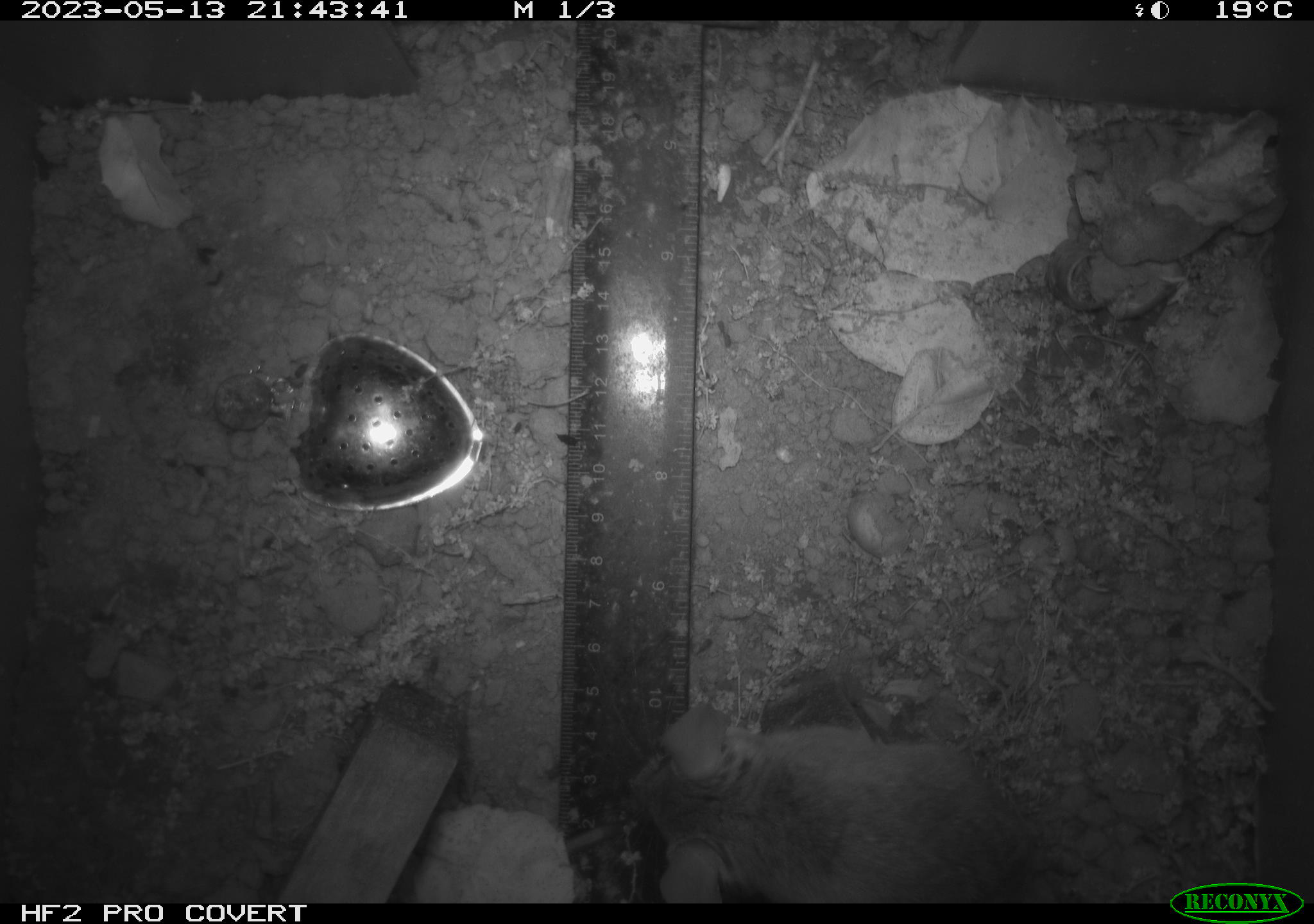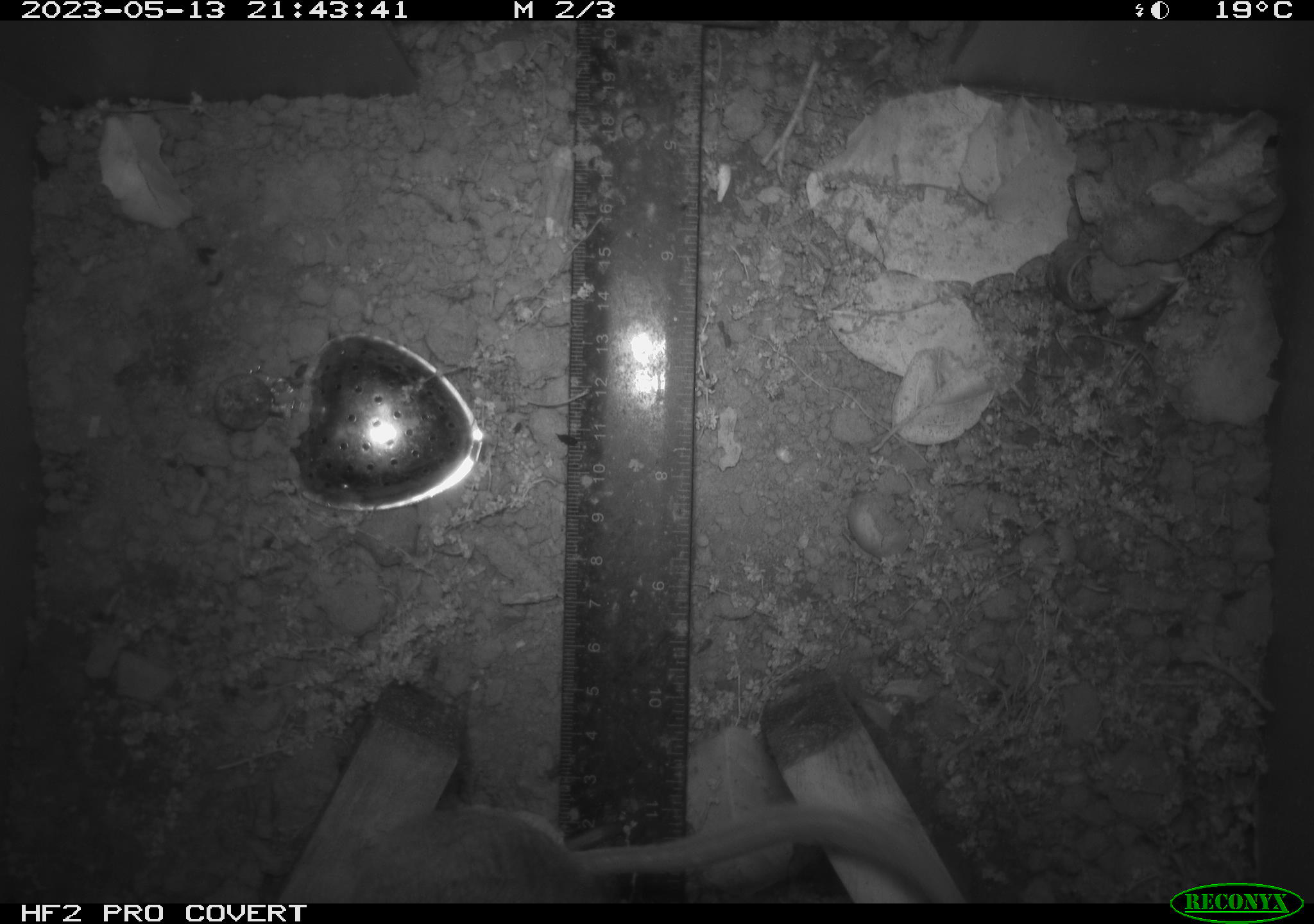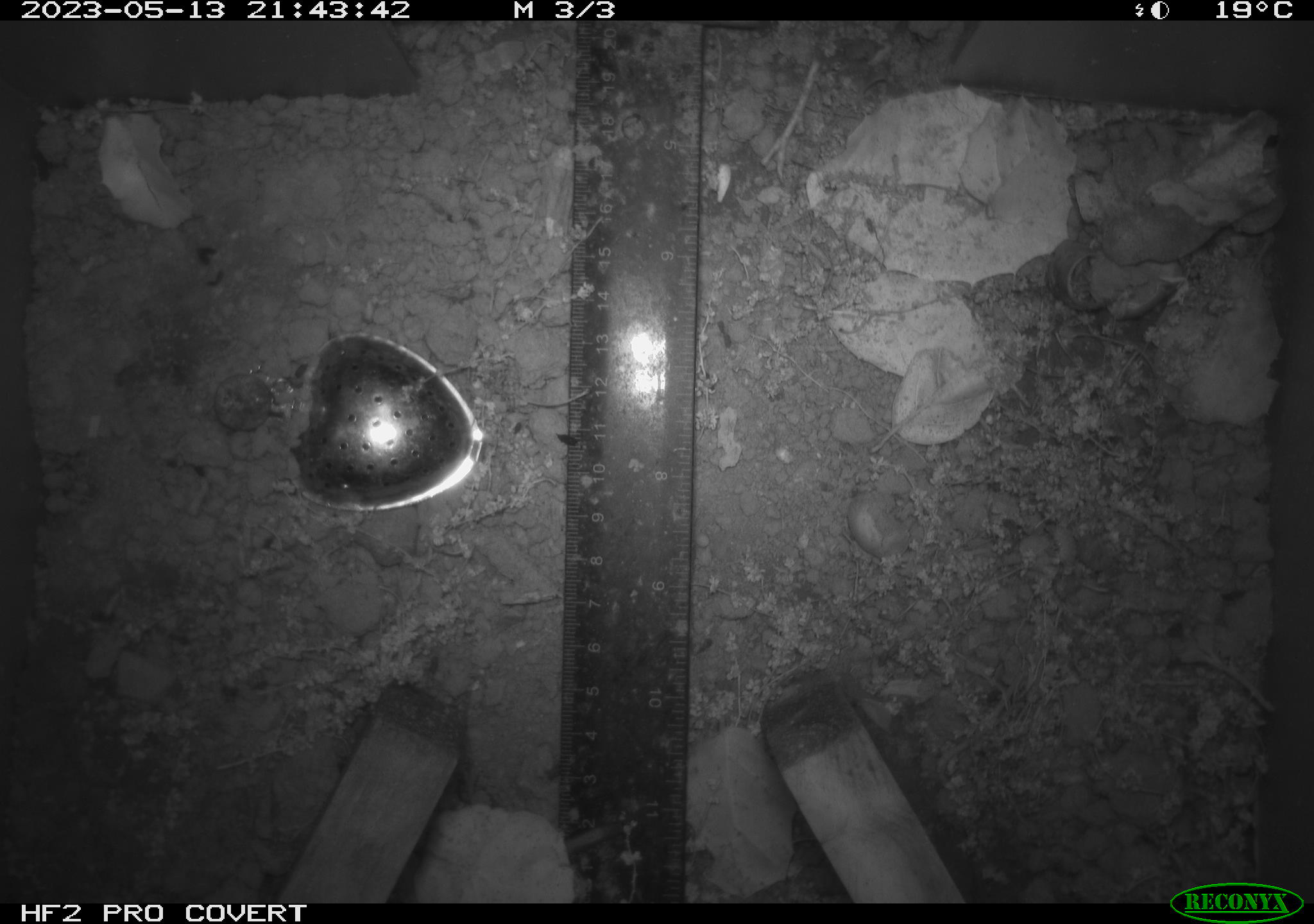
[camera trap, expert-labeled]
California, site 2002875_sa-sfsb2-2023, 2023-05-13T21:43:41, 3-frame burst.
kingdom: Animalia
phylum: Chordata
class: Mammalia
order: Rodentia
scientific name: Rodentia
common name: mouse species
Mouse species (Rodentia).